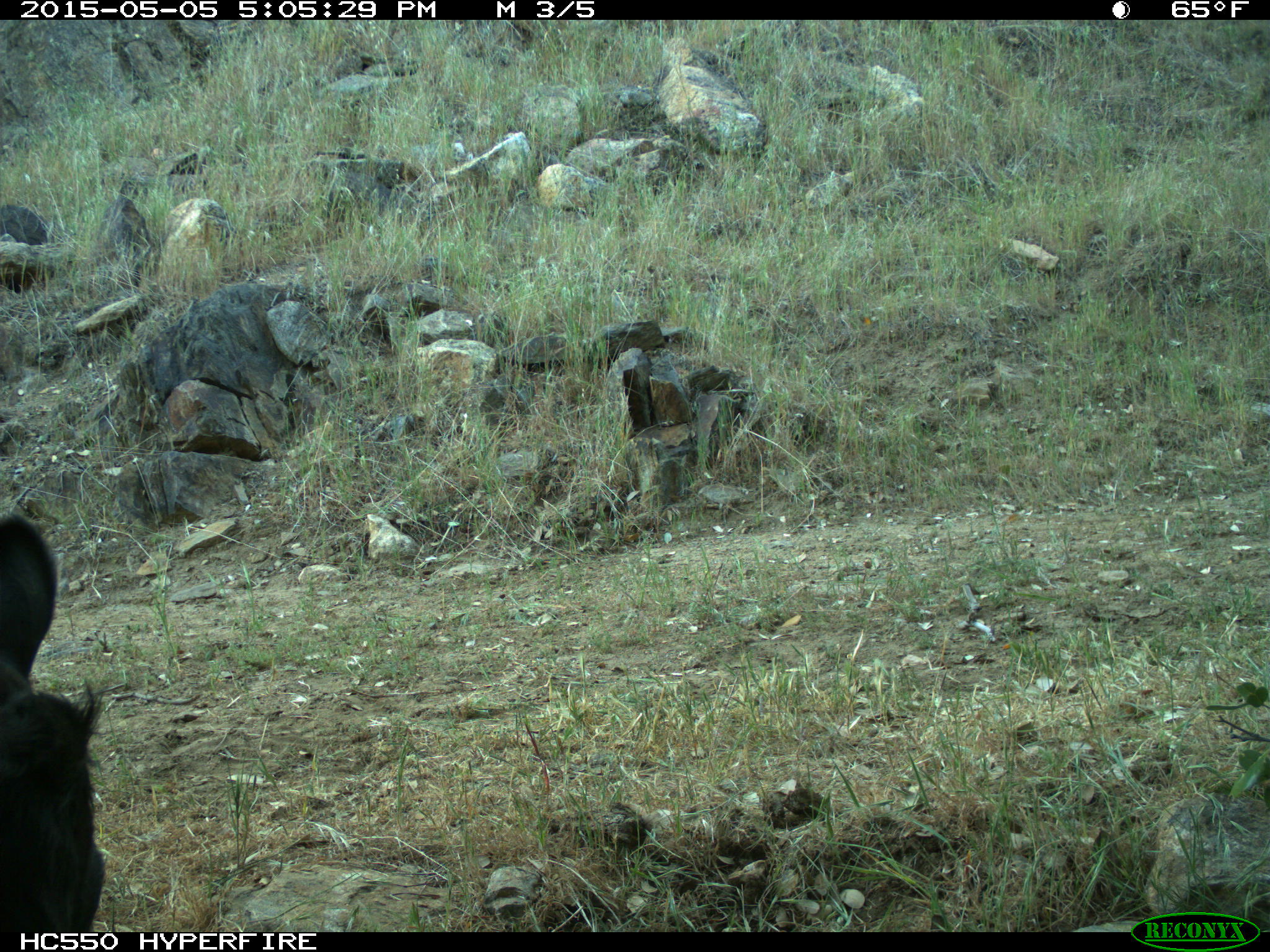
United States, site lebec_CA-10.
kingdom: Animalia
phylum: Chordata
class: Mammalia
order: Artiodactyla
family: Bovidae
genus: Bos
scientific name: Bos taurus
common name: domestic cow